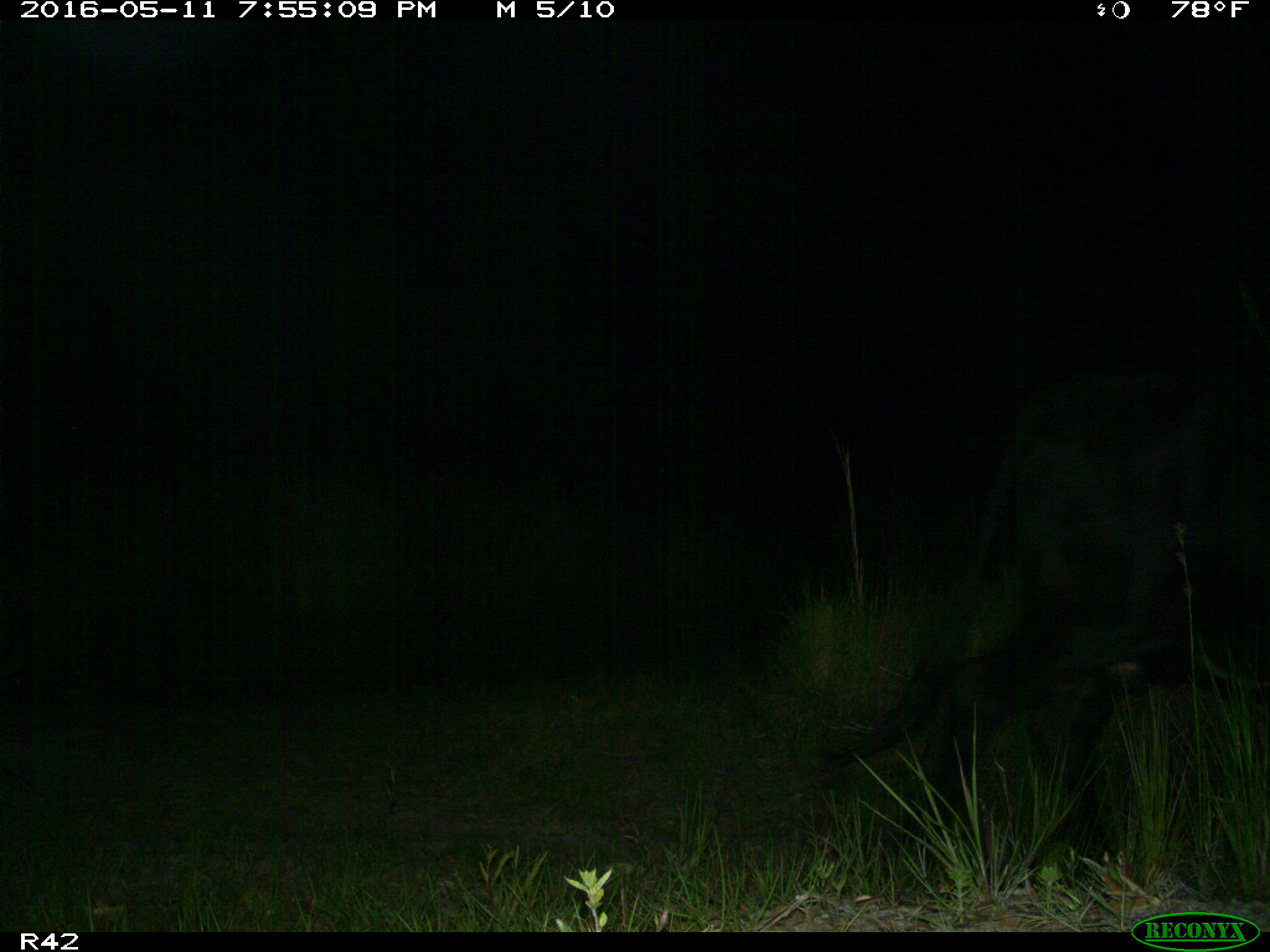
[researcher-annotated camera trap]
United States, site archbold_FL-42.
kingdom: Animalia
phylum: Chordata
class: Mammalia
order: Artiodactyla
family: Bovidae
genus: Bos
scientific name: Bos taurus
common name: domestic cow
Bos taurus (domestic cow).